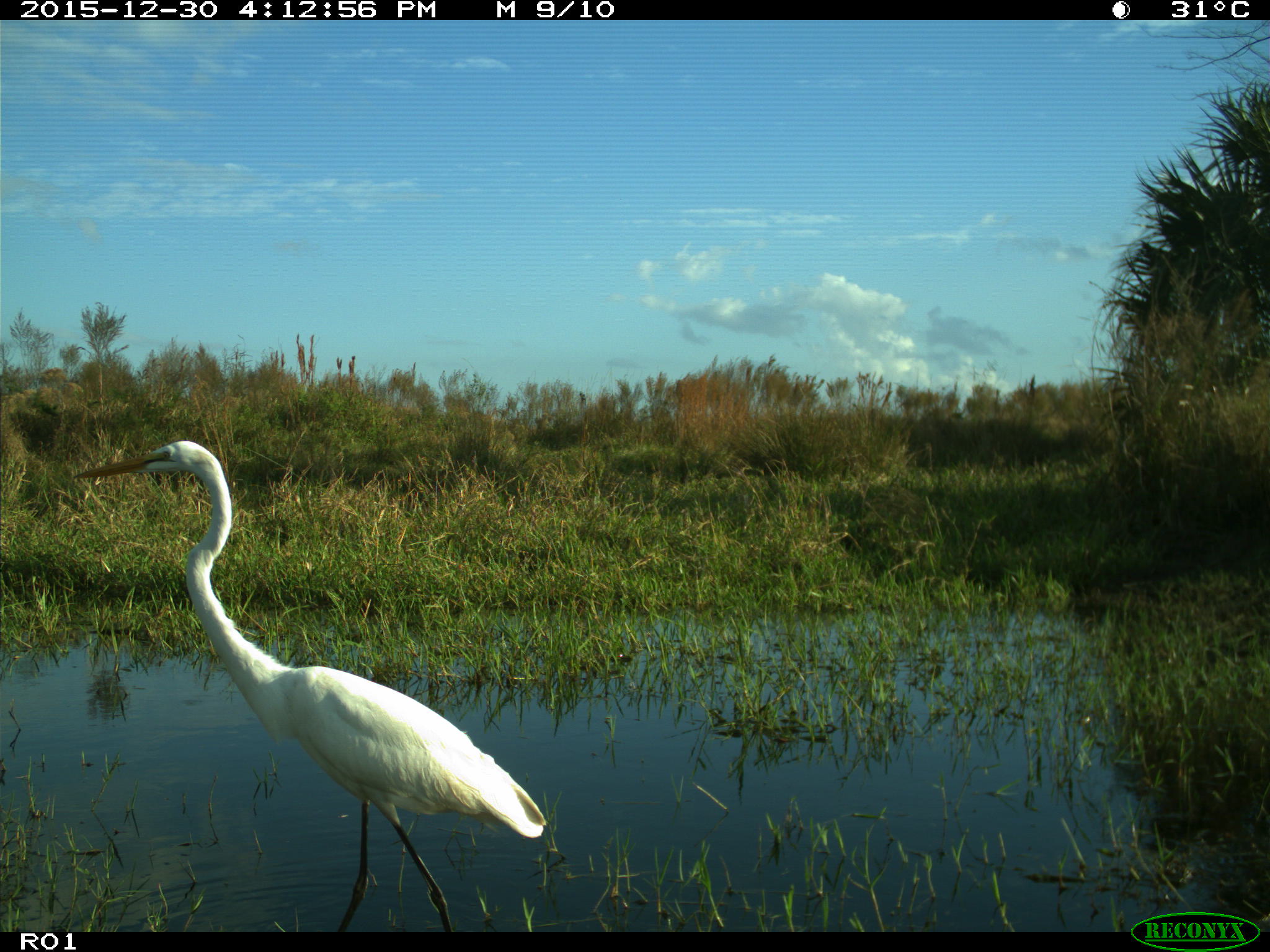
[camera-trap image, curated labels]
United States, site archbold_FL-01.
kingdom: Animalia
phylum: Chordata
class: Aves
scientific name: Aves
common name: birds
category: unidentified bird